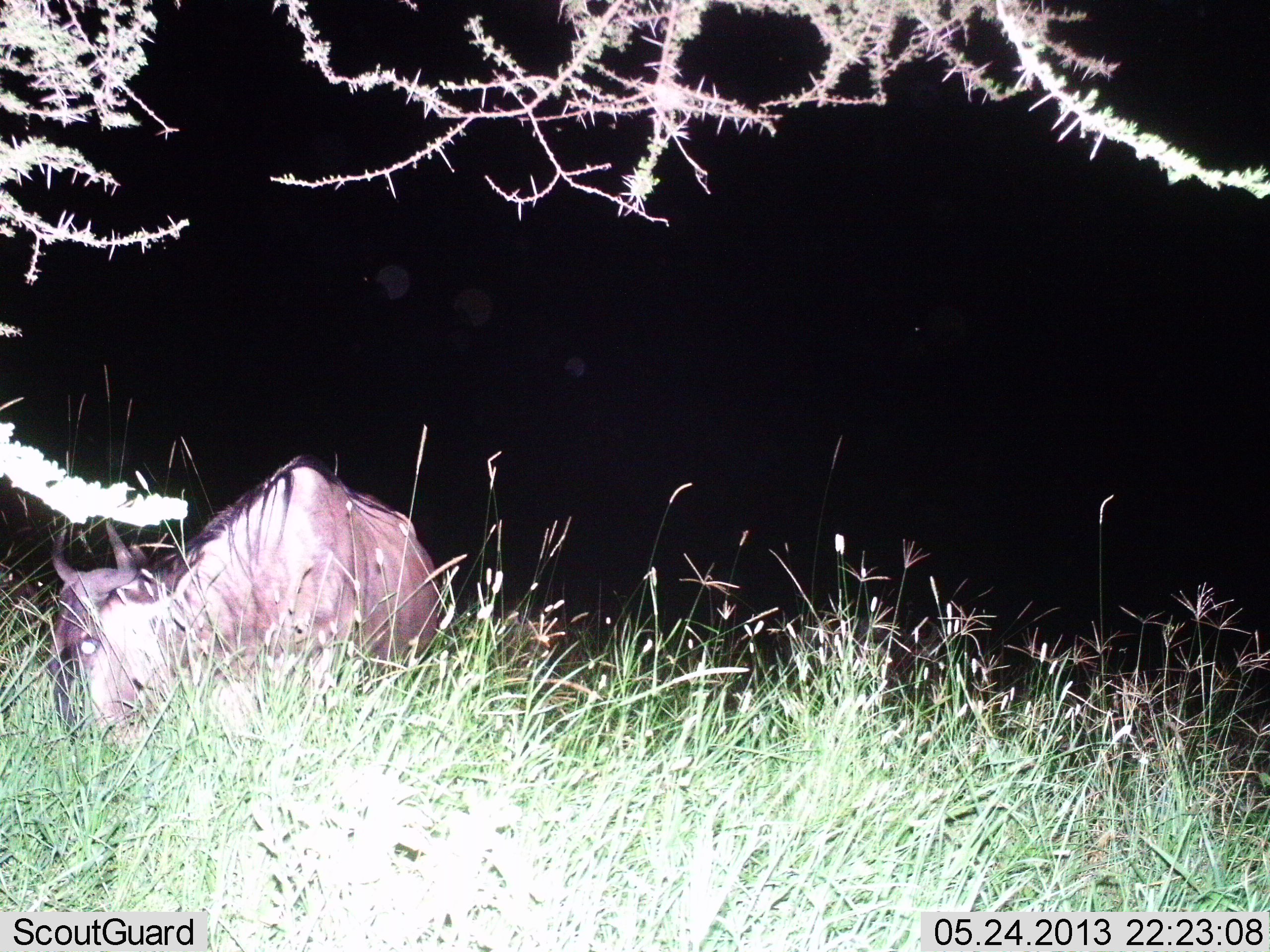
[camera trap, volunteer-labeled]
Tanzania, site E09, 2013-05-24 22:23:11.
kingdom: Animalia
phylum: Chordata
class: Mammalia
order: Artiodactyla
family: Bovidae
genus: Connochaetes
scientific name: Connochaetes taurinus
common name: blue wildebeest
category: wildebeest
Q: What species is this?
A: Wildebeest (blue wildebeest) (Connochaetes taurinus).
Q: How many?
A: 1.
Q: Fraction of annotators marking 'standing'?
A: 29%.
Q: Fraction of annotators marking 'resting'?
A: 25%.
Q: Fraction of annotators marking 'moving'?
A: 4%.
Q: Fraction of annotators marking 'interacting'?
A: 4%.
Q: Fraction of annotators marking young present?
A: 0%.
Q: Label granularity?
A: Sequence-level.